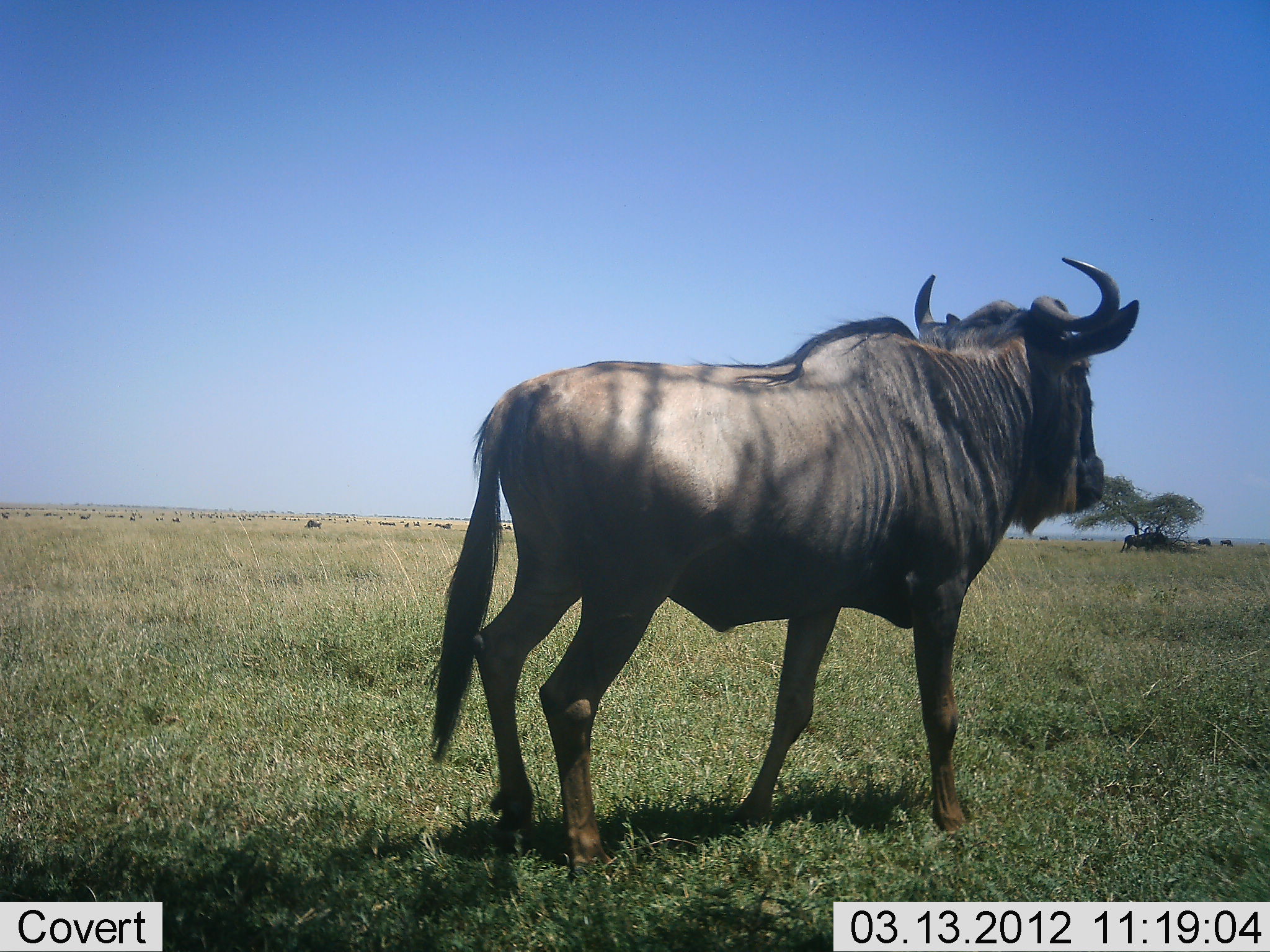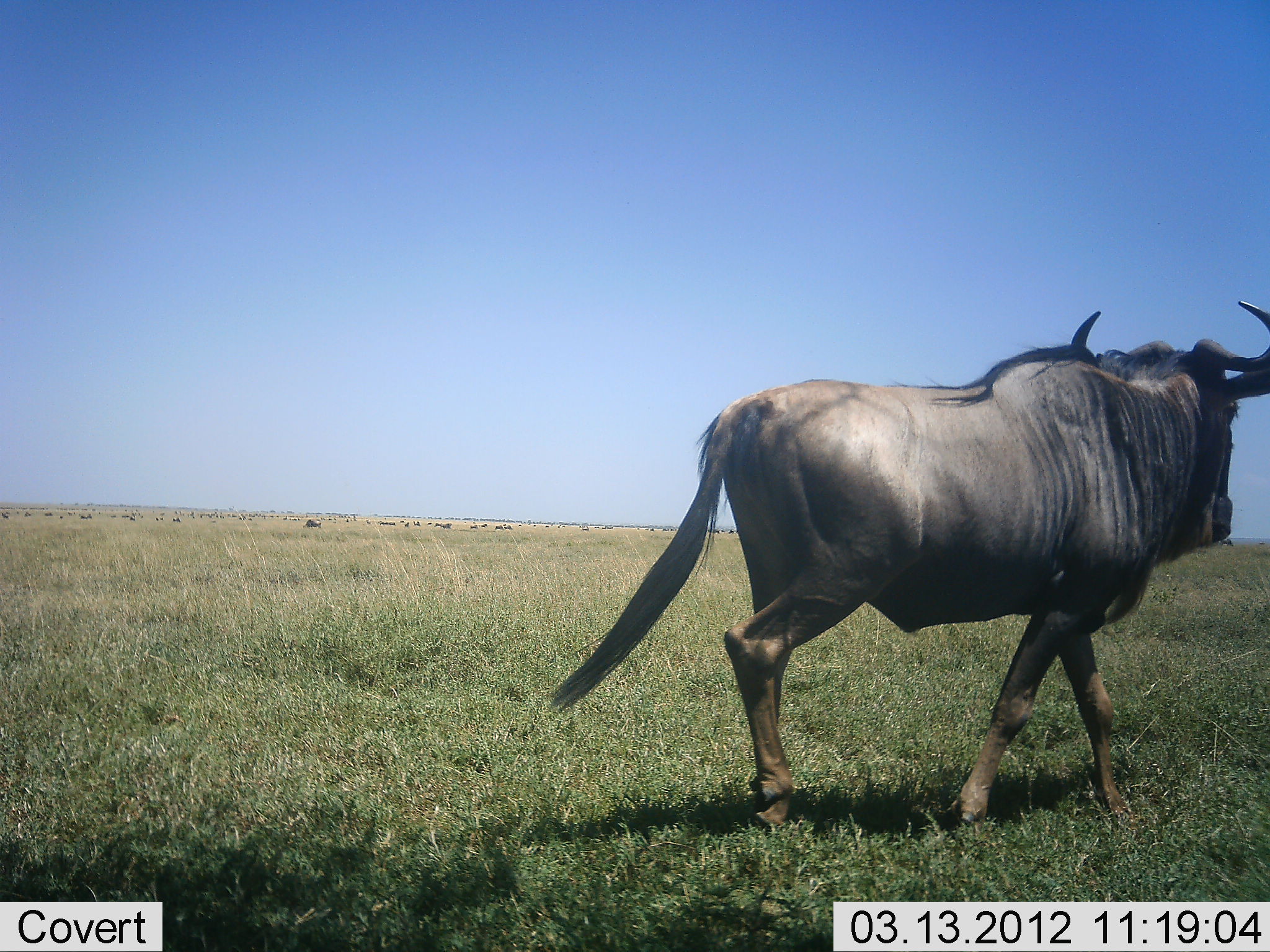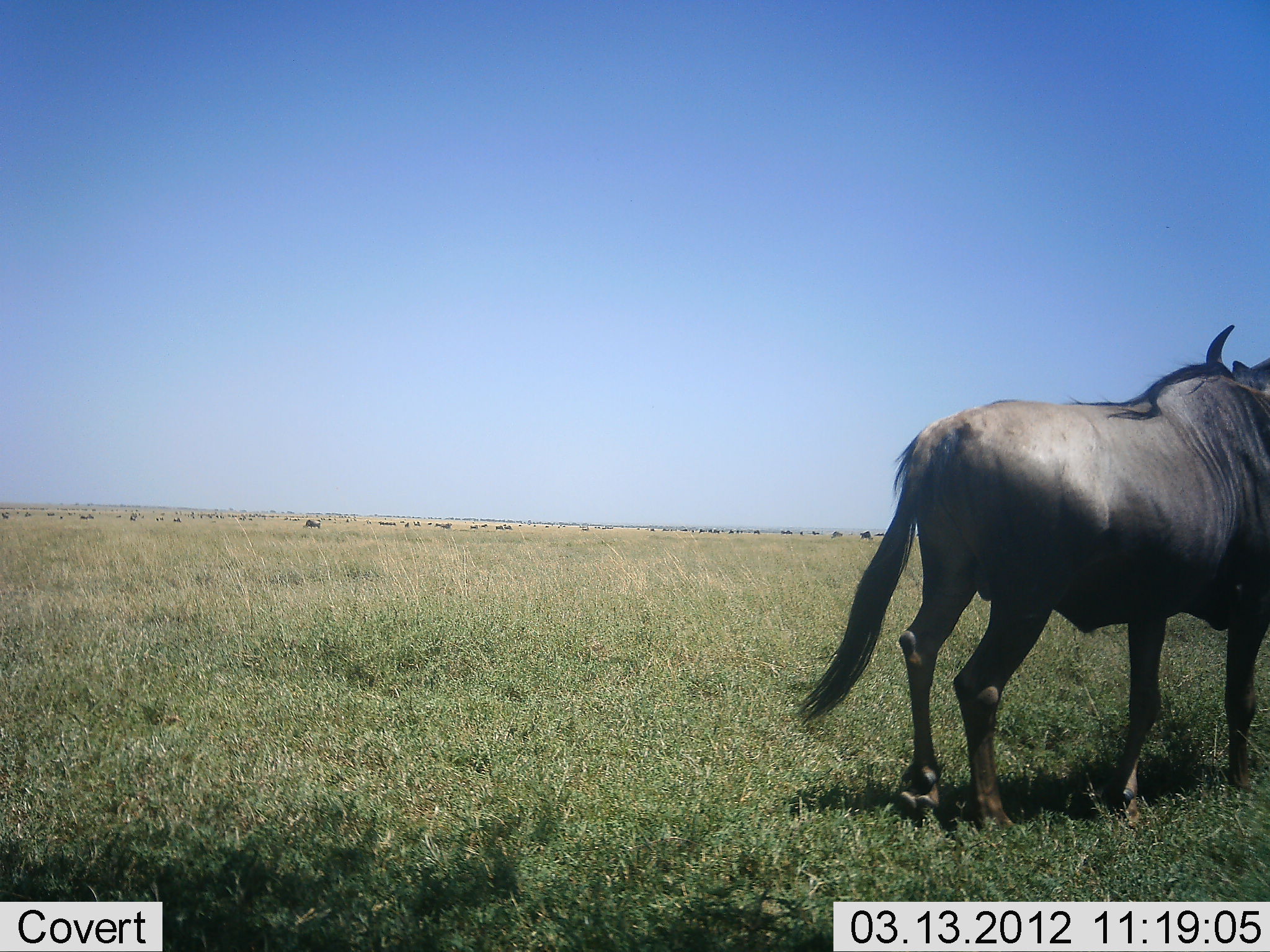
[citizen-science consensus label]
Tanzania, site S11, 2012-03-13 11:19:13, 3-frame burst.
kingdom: Animalia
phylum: Chordata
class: Mammalia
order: Artiodactyla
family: Bovidae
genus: Connochaetes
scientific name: Connochaetes taurinus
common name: blue wildebeest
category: wildebeest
Wildebeest (blue wildebeest) (Connochaetes taurinus), count 1. Behavior (volunteer vote fractions): standing 11%, resting 0%, moving 100%, interacting 0%. Young present (vote fraction): 0%. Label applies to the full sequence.